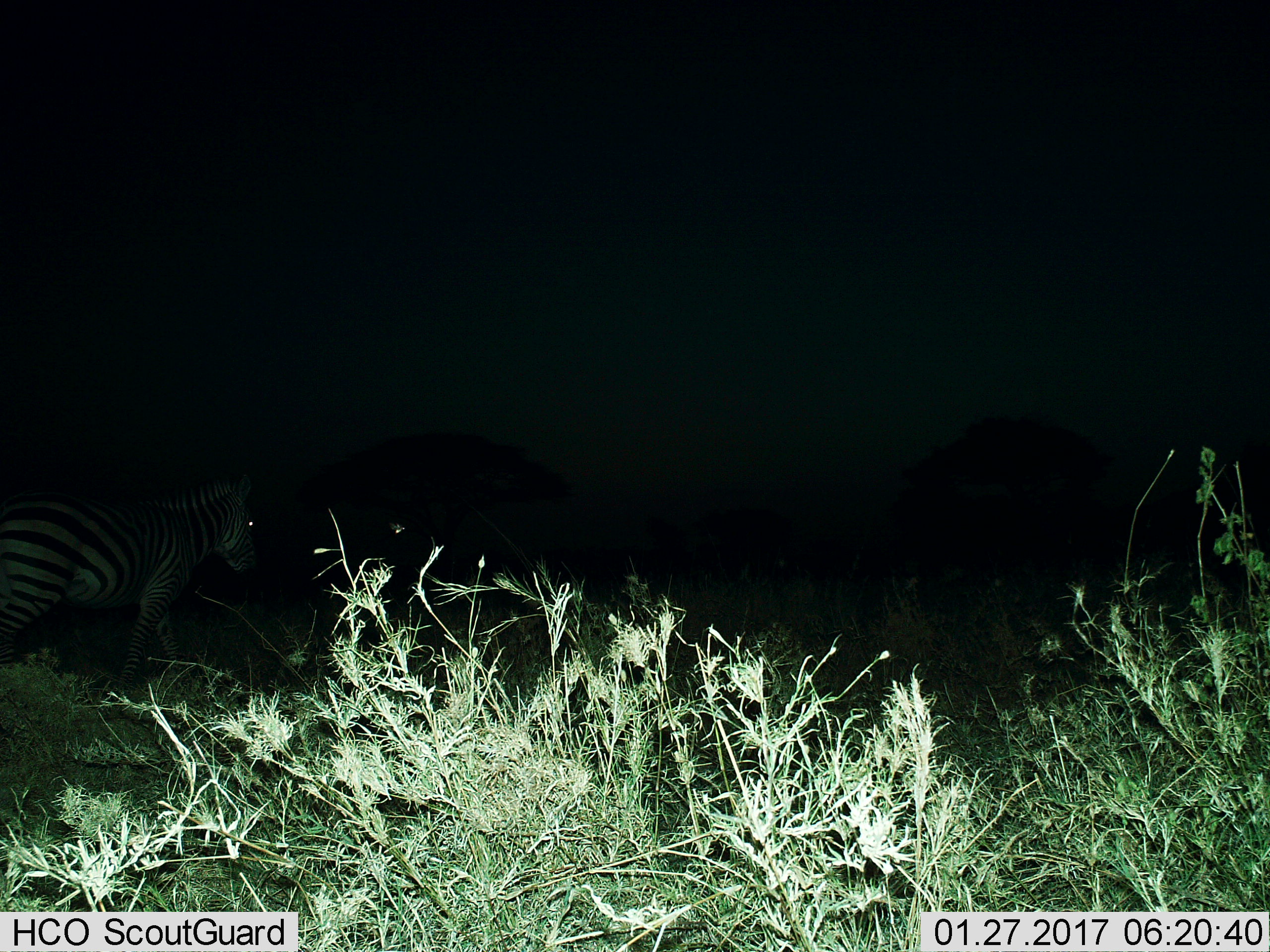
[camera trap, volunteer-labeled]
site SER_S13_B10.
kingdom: Animalia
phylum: Chordata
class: Mammalia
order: Perissodactyla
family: Equidae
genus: Equus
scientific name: Equus quagga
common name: plains zebra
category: zebraplains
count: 1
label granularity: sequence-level